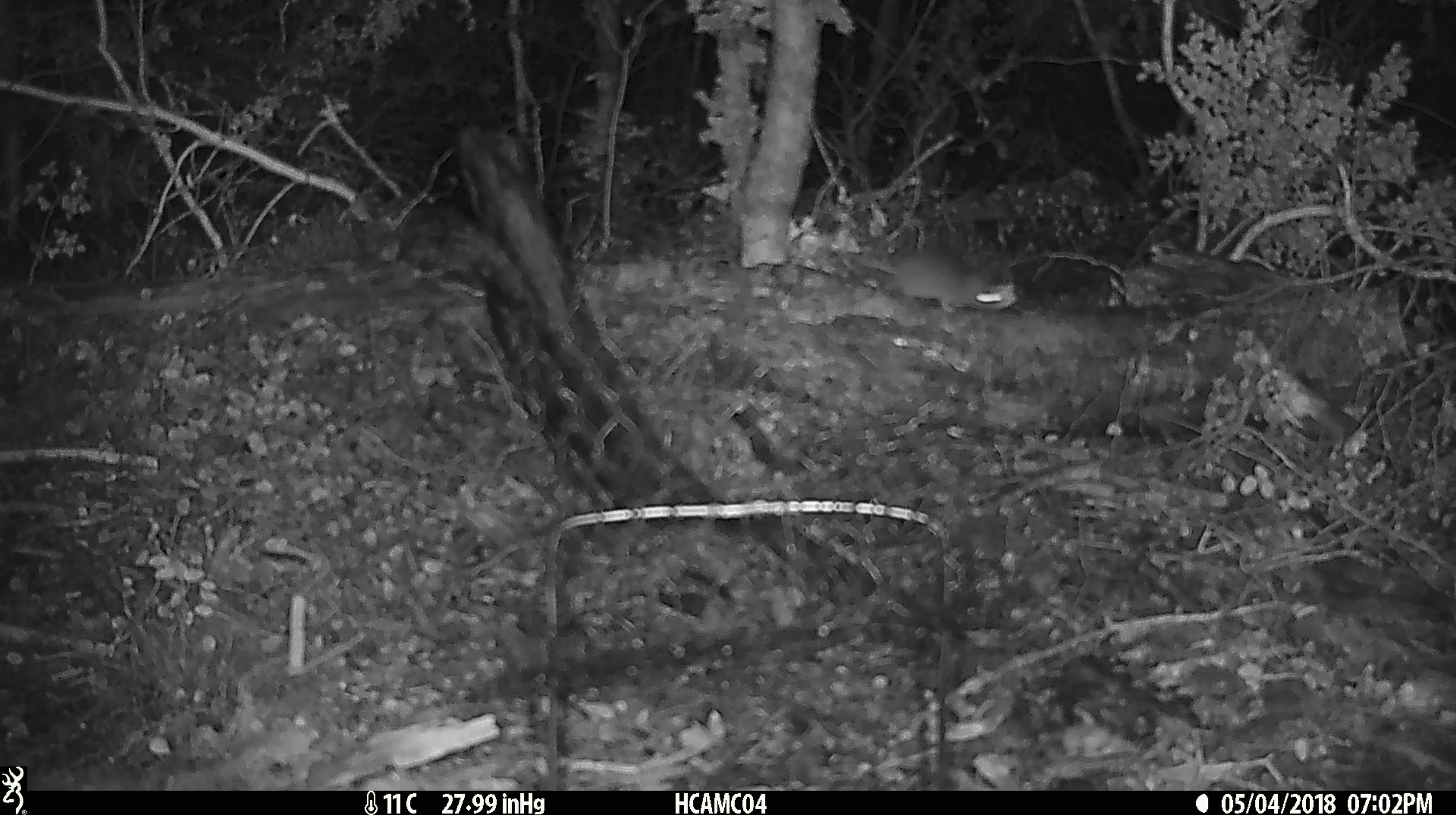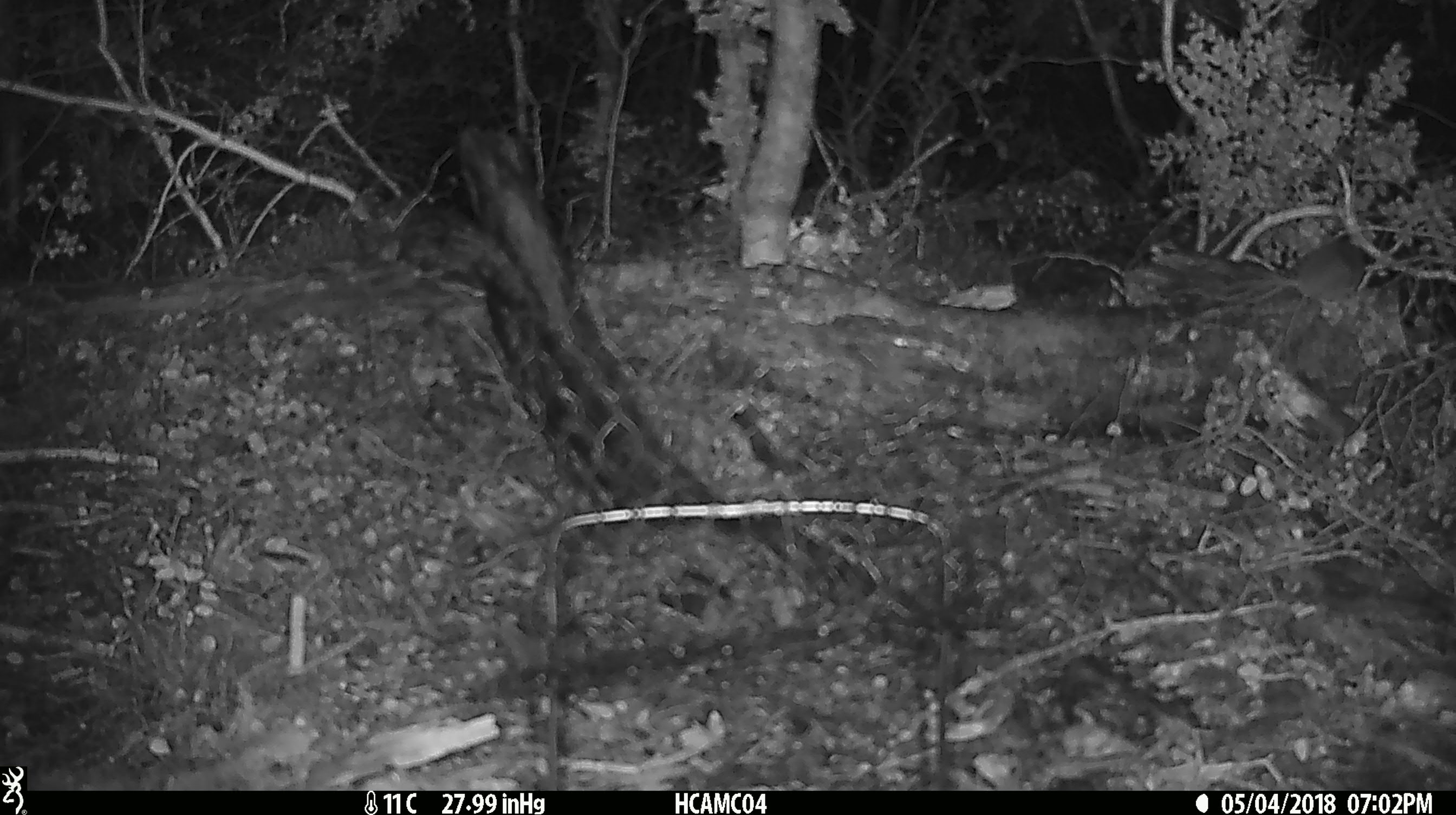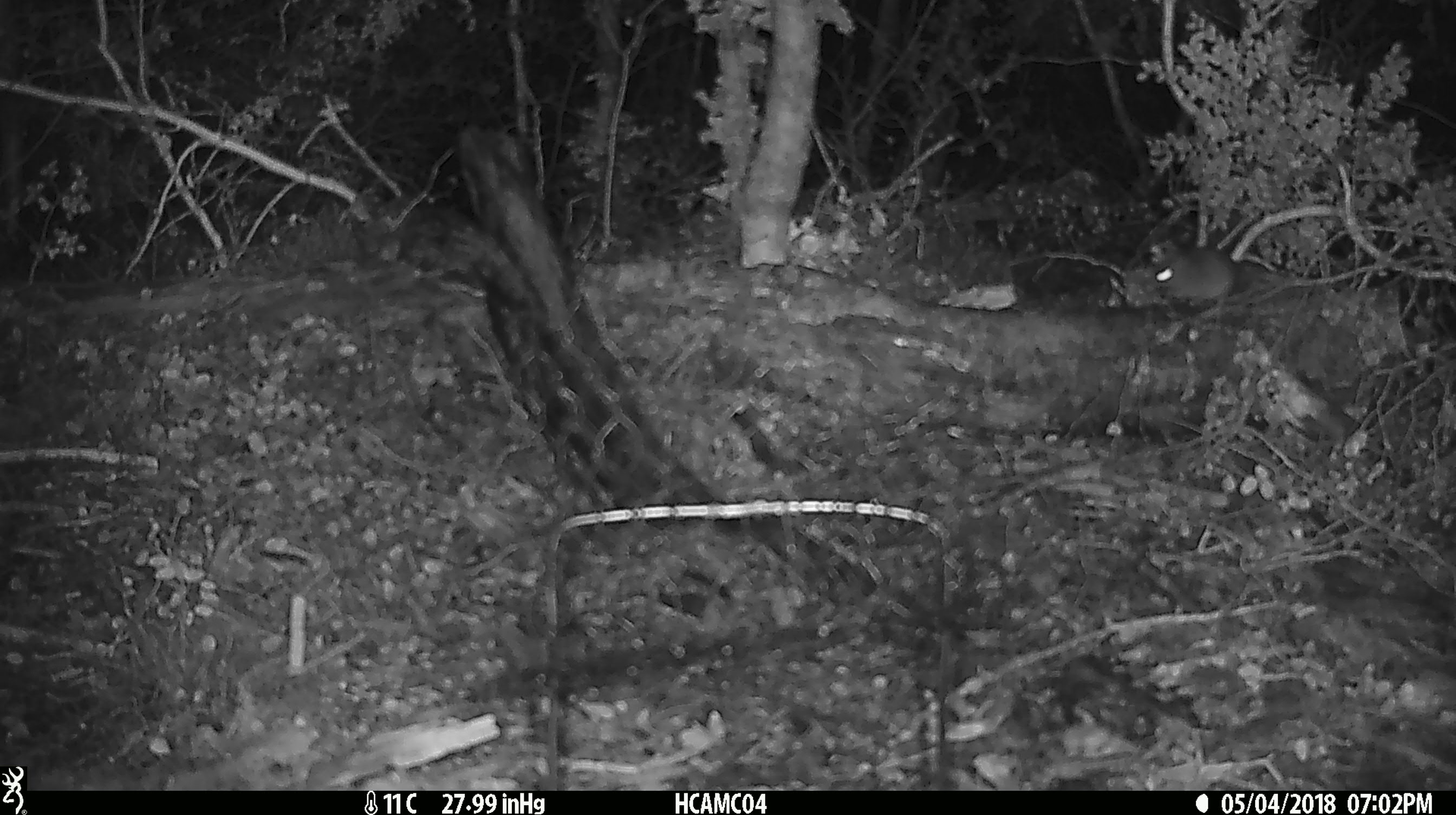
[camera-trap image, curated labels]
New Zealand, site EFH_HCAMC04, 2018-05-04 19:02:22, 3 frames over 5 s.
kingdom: Animalia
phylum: Chordata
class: Mammalia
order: Rodentia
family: Muridae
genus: Rattus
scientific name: Rattus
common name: rat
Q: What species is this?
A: Rat (Rattus).